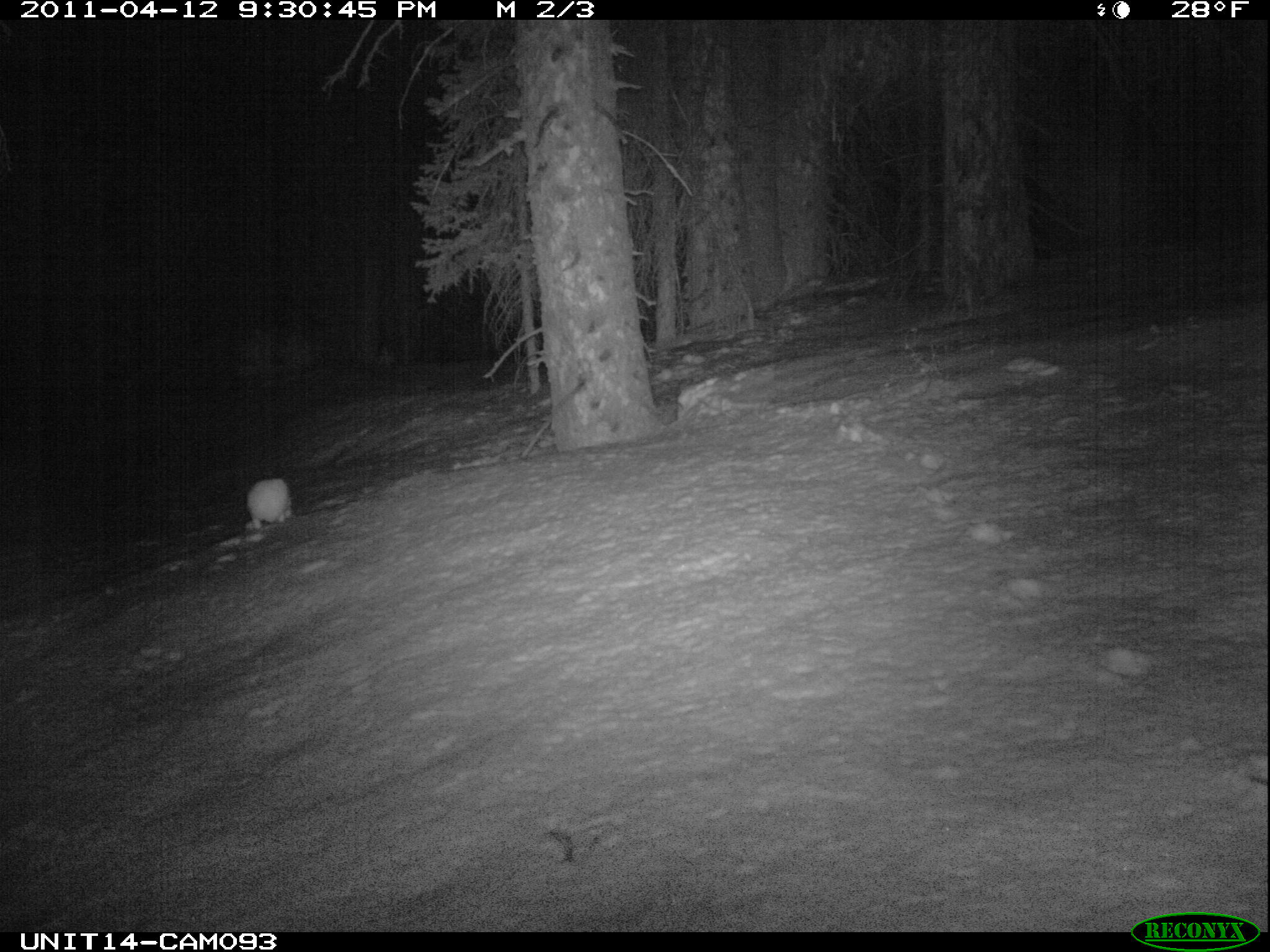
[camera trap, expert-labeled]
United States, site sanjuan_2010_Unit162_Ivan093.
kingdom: Animalia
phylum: Chordata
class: Mammalia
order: Lagomorpha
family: Leporidae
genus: Lepus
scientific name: Lepus americanus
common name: snowshoe hare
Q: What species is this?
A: Lepus americanus (snowshoe hare).